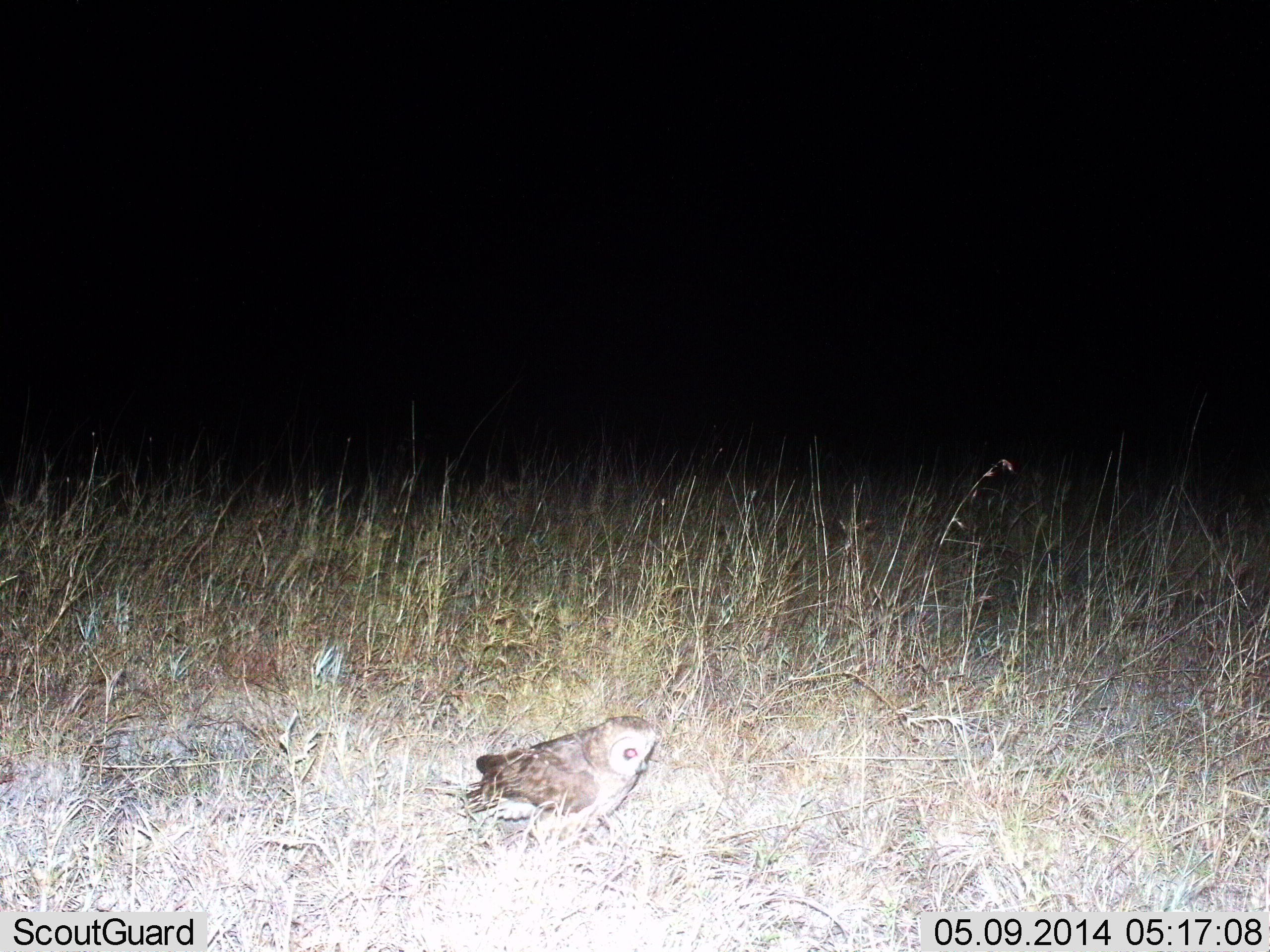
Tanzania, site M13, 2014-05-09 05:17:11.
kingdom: Animalia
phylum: Chordata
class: Aves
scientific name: Aves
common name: bird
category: otherbird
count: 1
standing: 84%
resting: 9%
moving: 9%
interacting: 0%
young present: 0%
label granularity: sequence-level